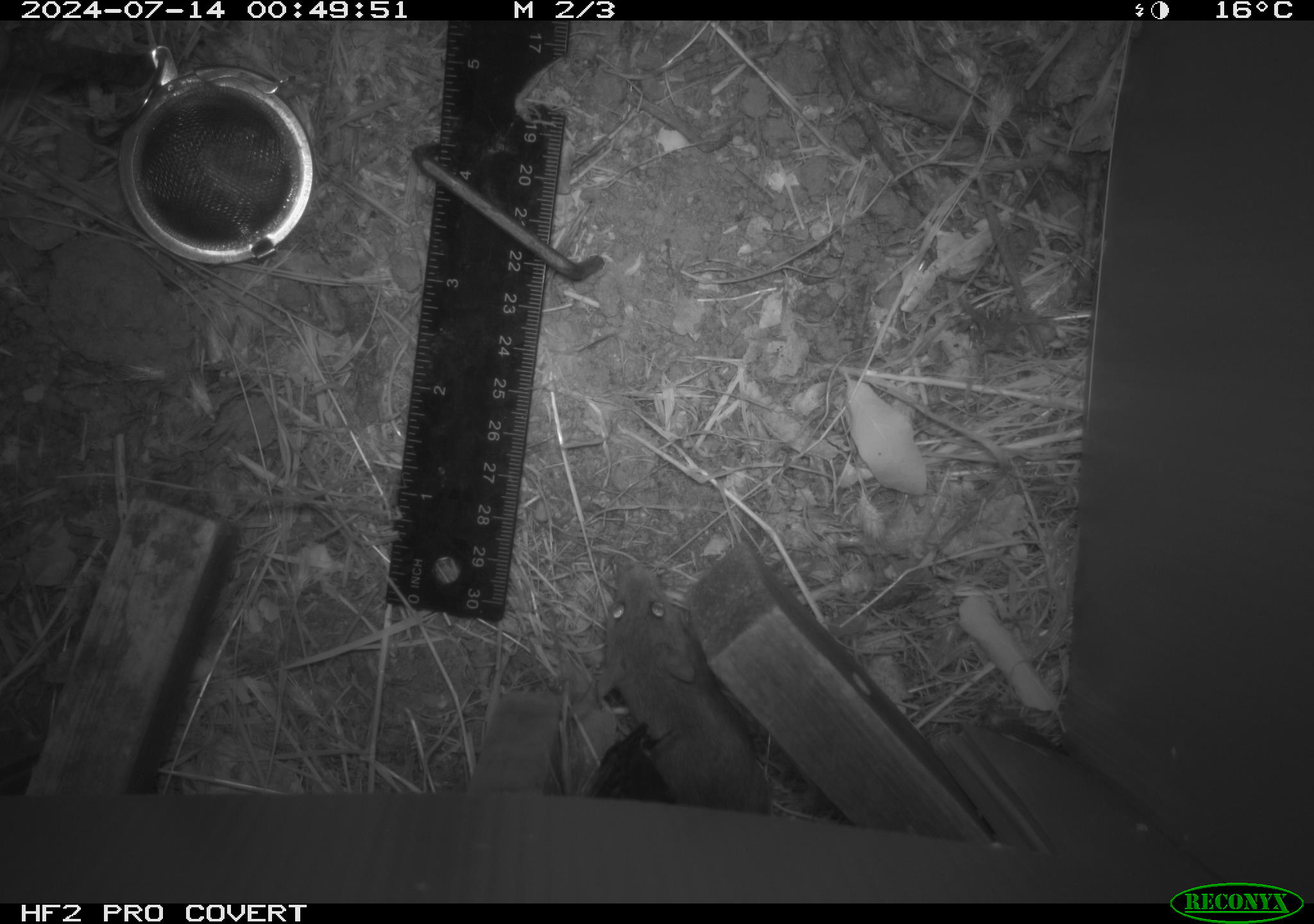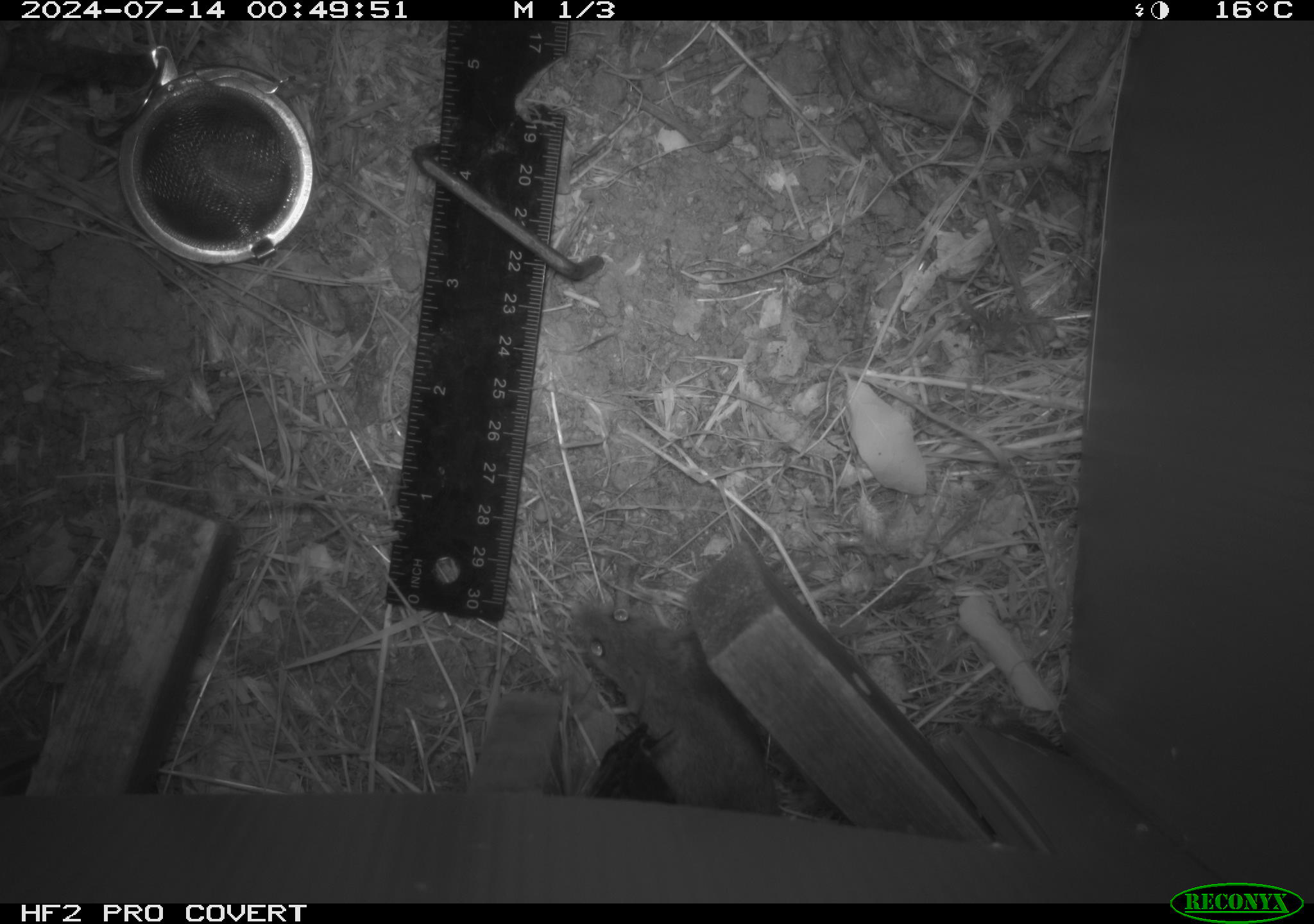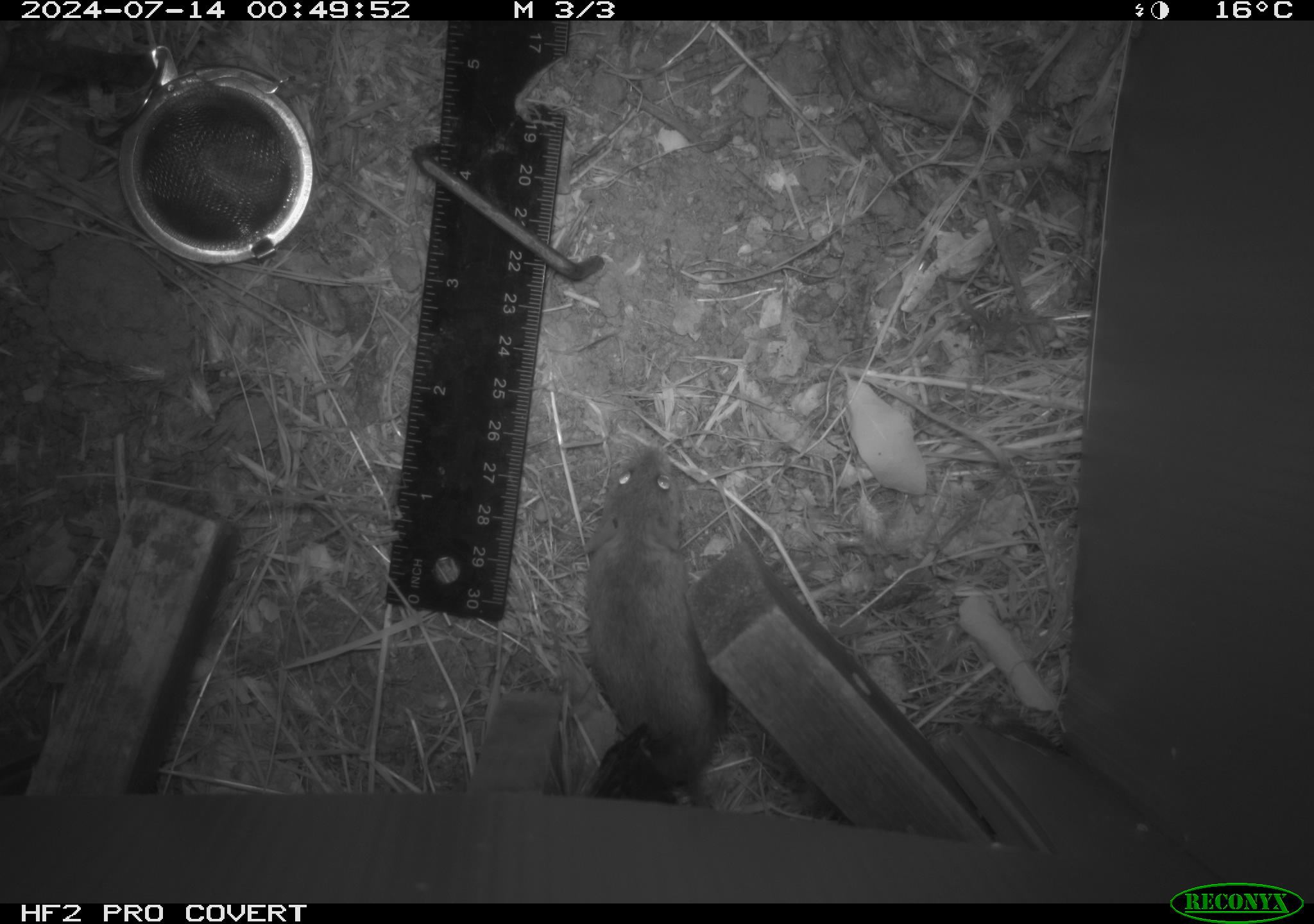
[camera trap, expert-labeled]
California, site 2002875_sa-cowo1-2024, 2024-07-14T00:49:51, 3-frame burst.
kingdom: Animalia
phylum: Chordata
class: Mammalia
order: Rodentia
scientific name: Rodentia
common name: mouse species